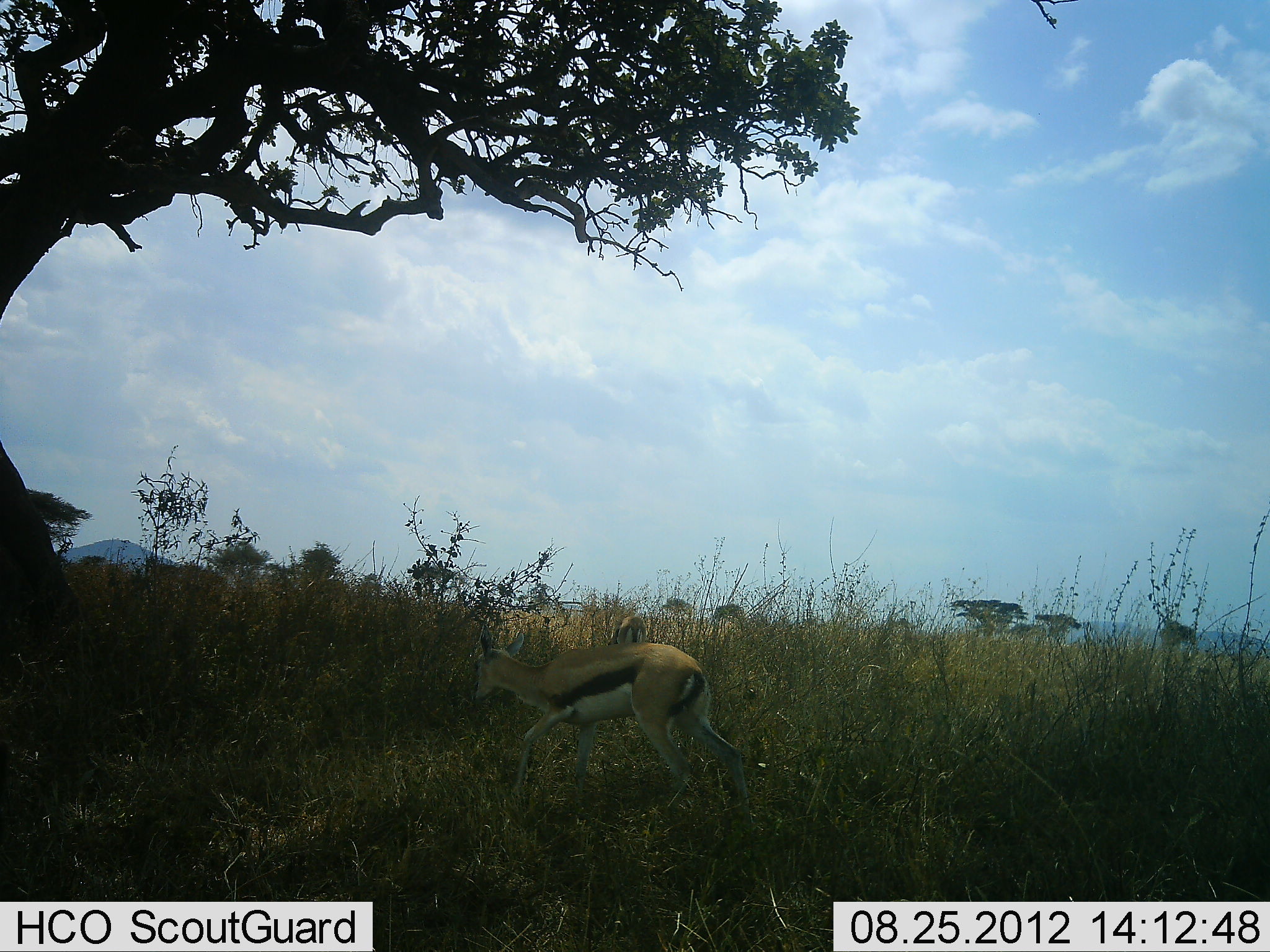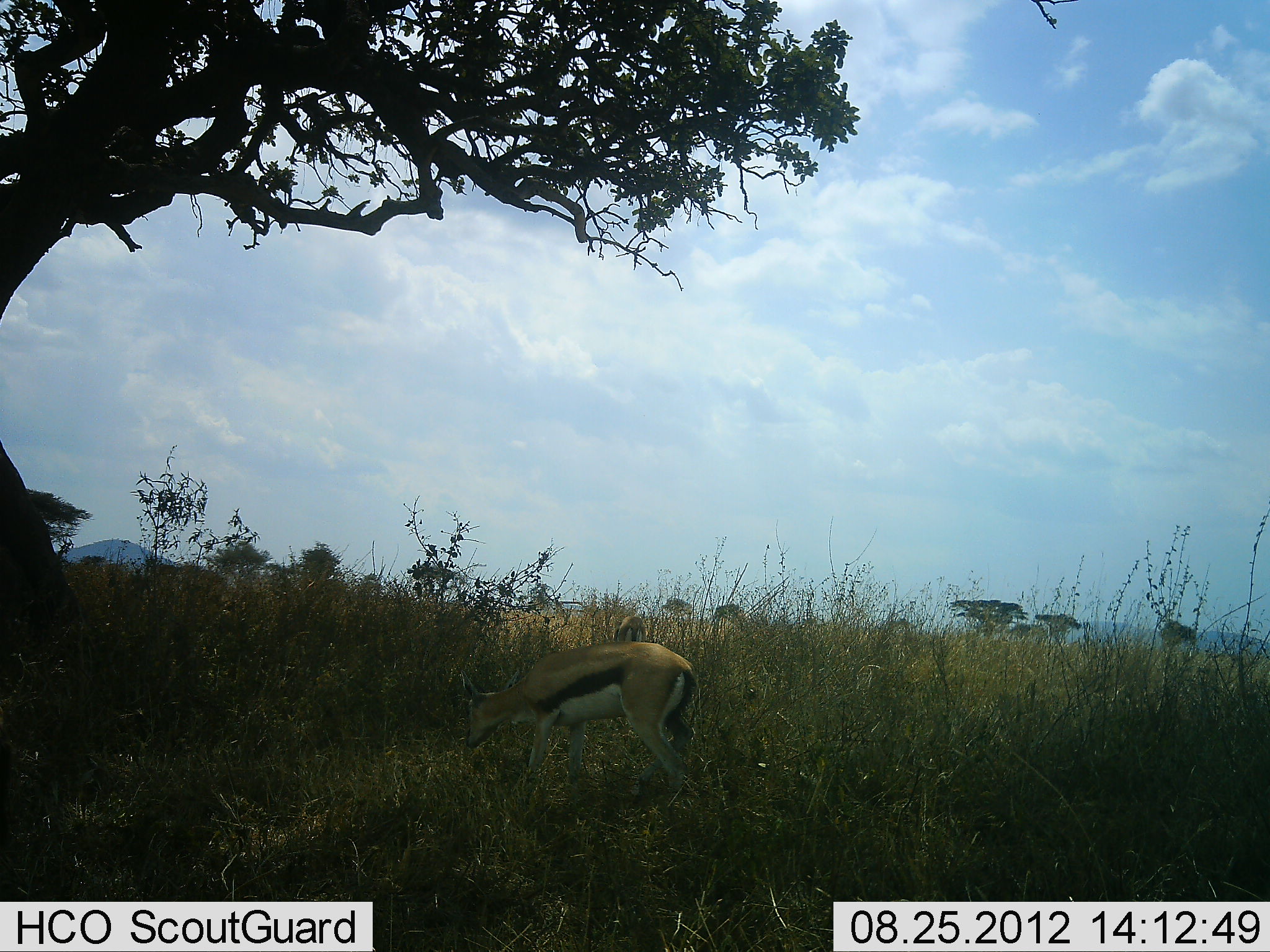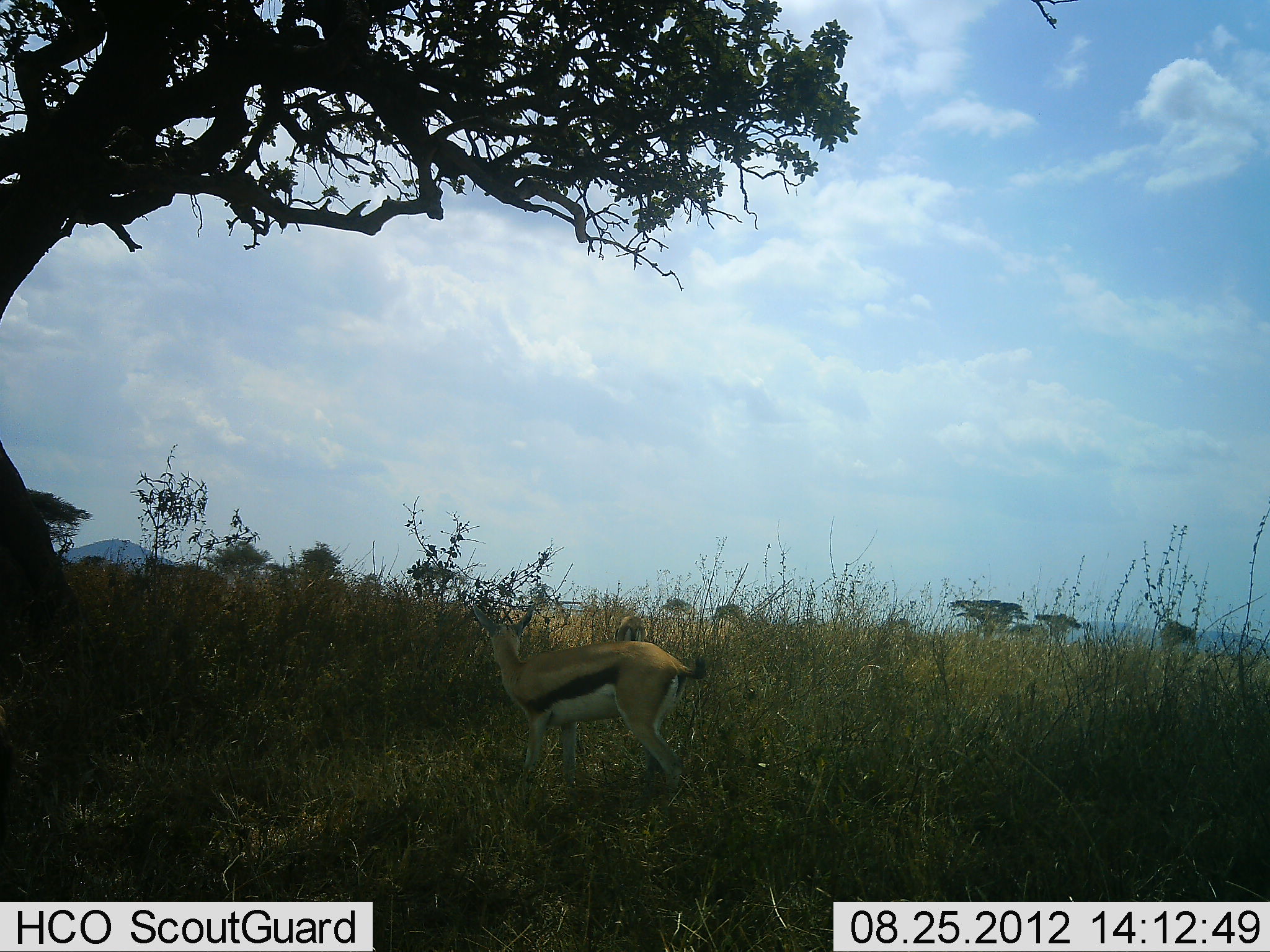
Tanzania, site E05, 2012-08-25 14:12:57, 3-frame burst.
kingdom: Animalia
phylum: Chordata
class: Mammalia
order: Artiodactyla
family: Bovidae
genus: Eudorcas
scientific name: Eudorcas thomsonii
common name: thomson's gazelle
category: gazellethomsons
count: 1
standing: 20%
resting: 0%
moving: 0%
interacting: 0%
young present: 0%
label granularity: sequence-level